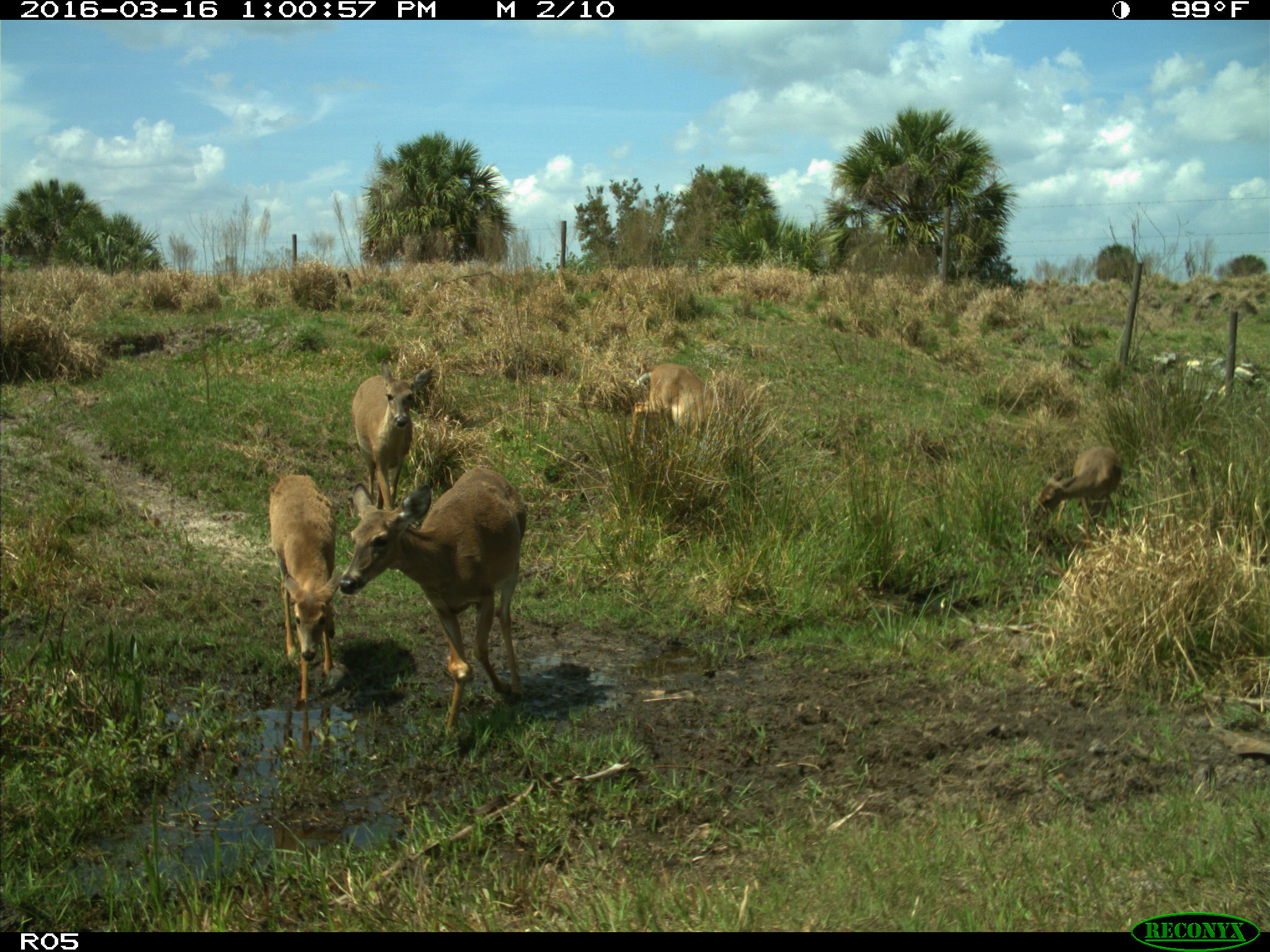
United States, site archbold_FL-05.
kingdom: Animalia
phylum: Chordata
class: Mammalia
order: Artiodactyla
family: Cervidae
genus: Odocoileus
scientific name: Odocoileus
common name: deer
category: unidentified deer